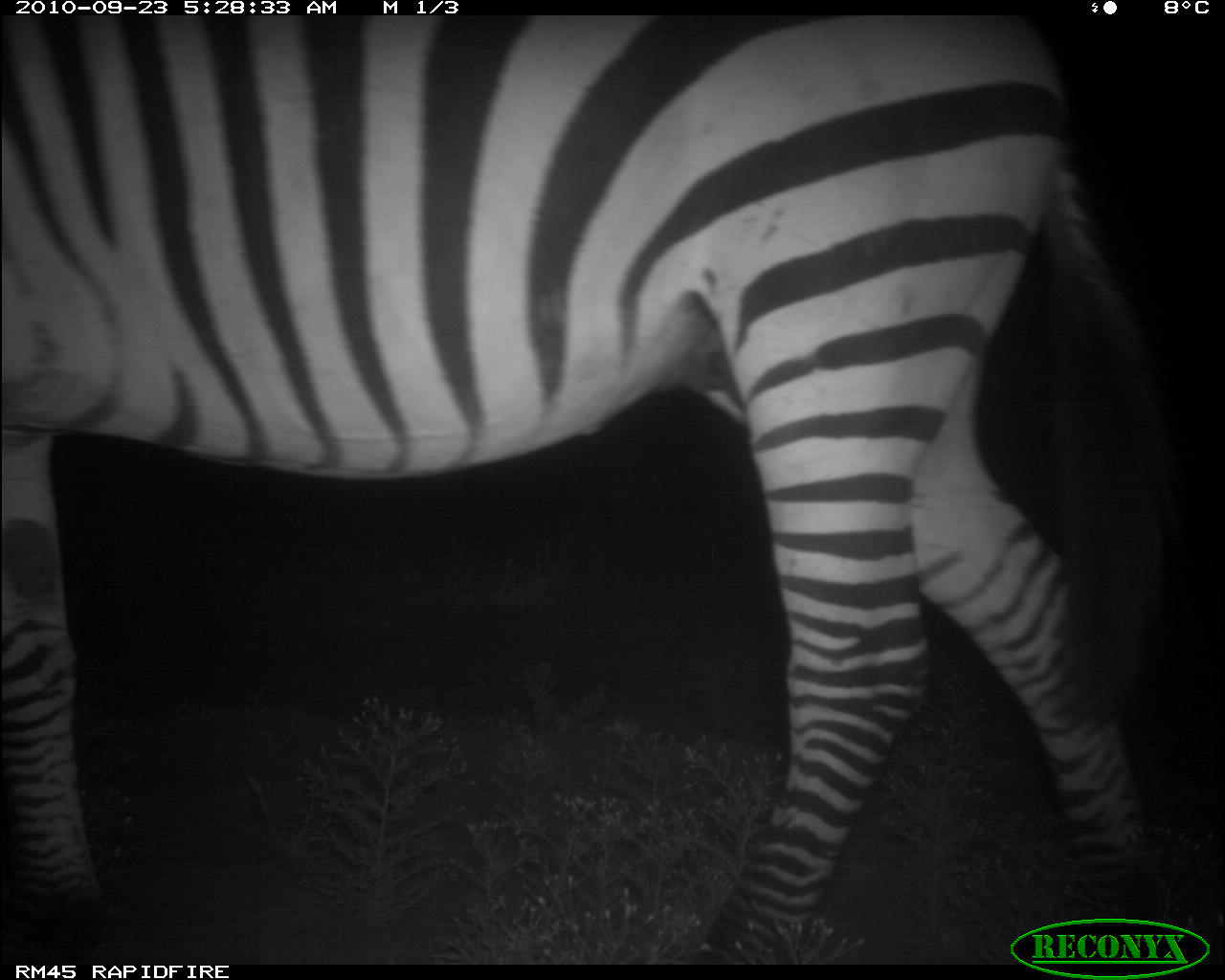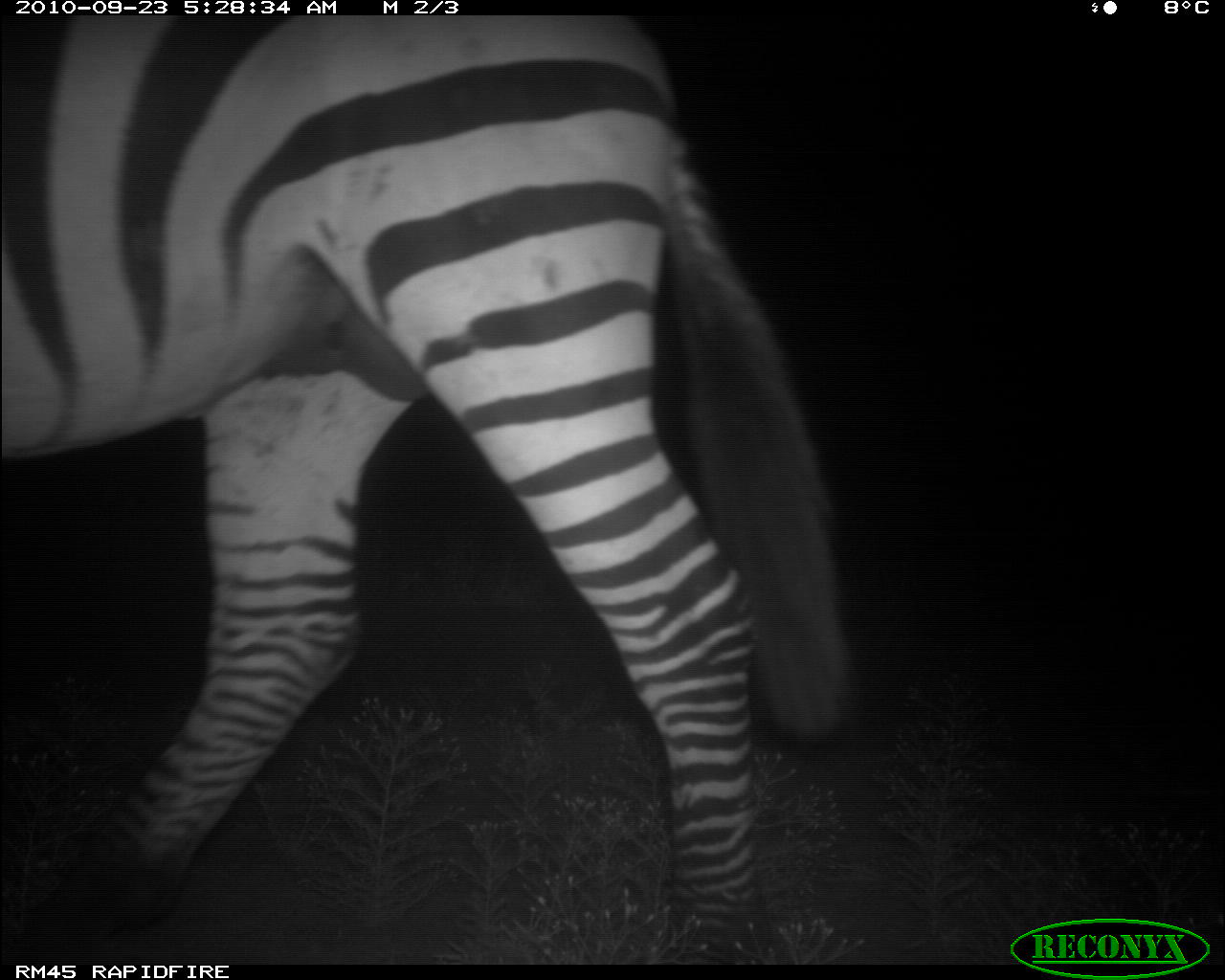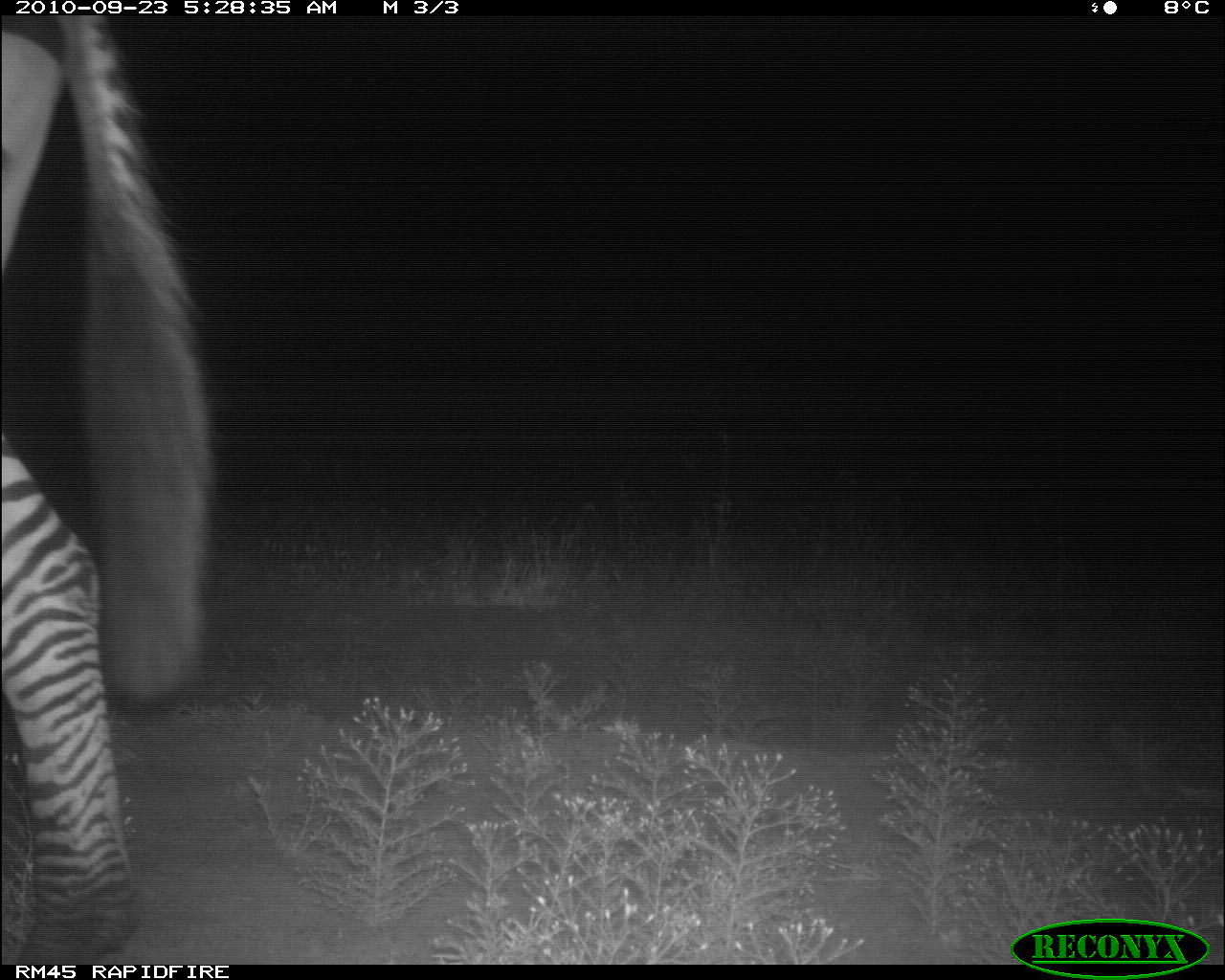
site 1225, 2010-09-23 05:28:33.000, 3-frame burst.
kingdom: Animalia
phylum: Chordata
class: Mammalia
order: Perissodactyla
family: Equidae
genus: Equus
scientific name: Equus quagga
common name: plains zebra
Equus quagga (plains zebra), count 1.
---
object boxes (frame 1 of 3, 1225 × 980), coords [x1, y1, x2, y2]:
equus quagga: [6, 14, 1171, 950]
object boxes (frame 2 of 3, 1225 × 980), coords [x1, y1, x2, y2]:
equus quagga: [3, 12, 857, 960]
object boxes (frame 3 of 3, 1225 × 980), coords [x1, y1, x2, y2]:
equus quagga: [2, 12, 218, 963]